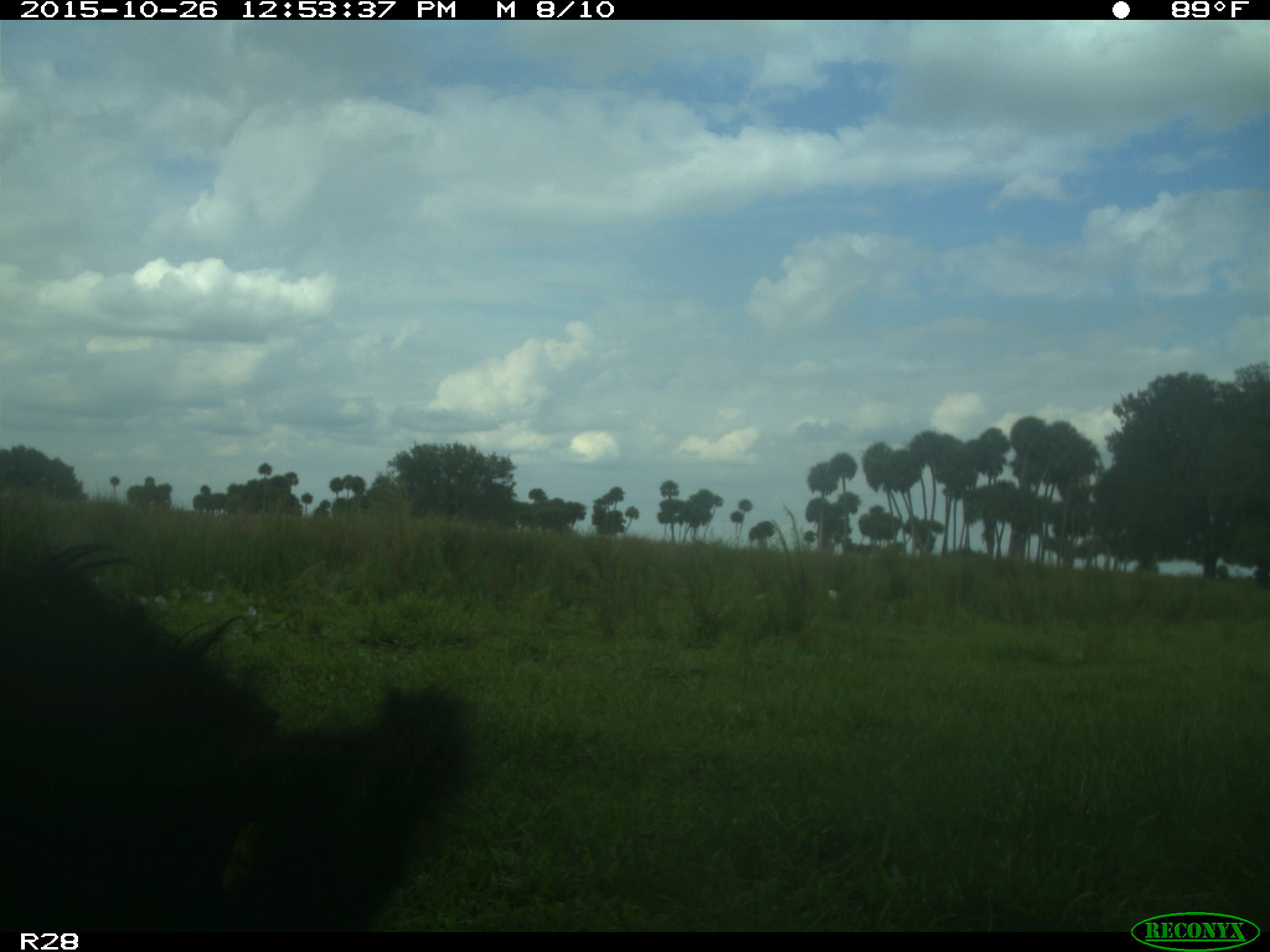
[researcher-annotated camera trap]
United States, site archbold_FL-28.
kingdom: Animalia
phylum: Chordata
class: Mammalia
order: Artiodactyla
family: Bovidae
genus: Bos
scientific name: Bos taurus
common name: domestic cow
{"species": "Bos taurus (domestic cow)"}